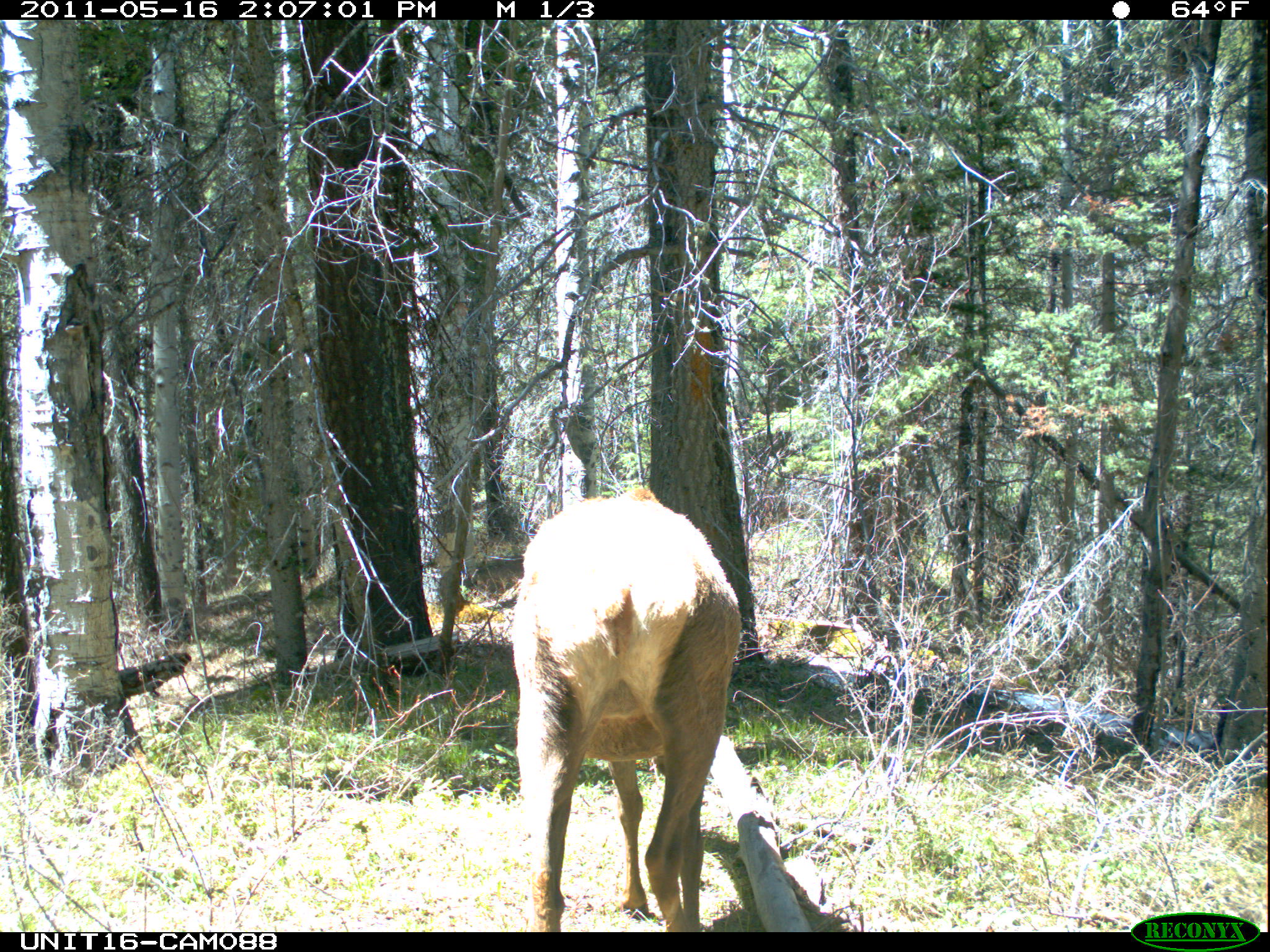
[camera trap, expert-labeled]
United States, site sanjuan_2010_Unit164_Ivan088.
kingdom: Animalia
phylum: Chordata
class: Mammalia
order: Artiodactyla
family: Cervidae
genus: Cervus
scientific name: Cervus elaphus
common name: red deer